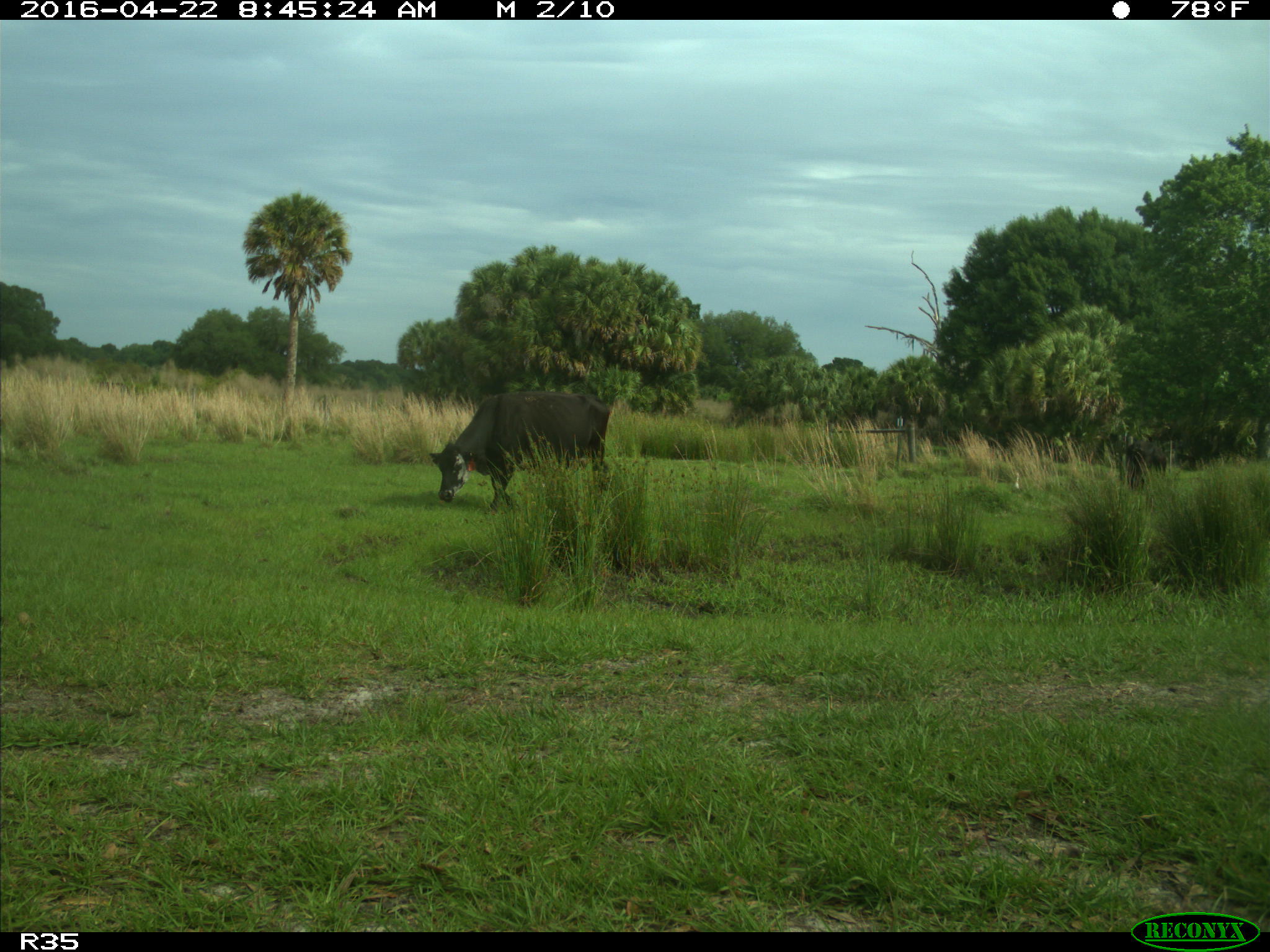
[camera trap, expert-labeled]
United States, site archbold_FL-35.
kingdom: Animalia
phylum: Chordata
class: Mammalia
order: Artiodactyla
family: Bovidae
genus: Bos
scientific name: Bos taurus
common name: domestic cow